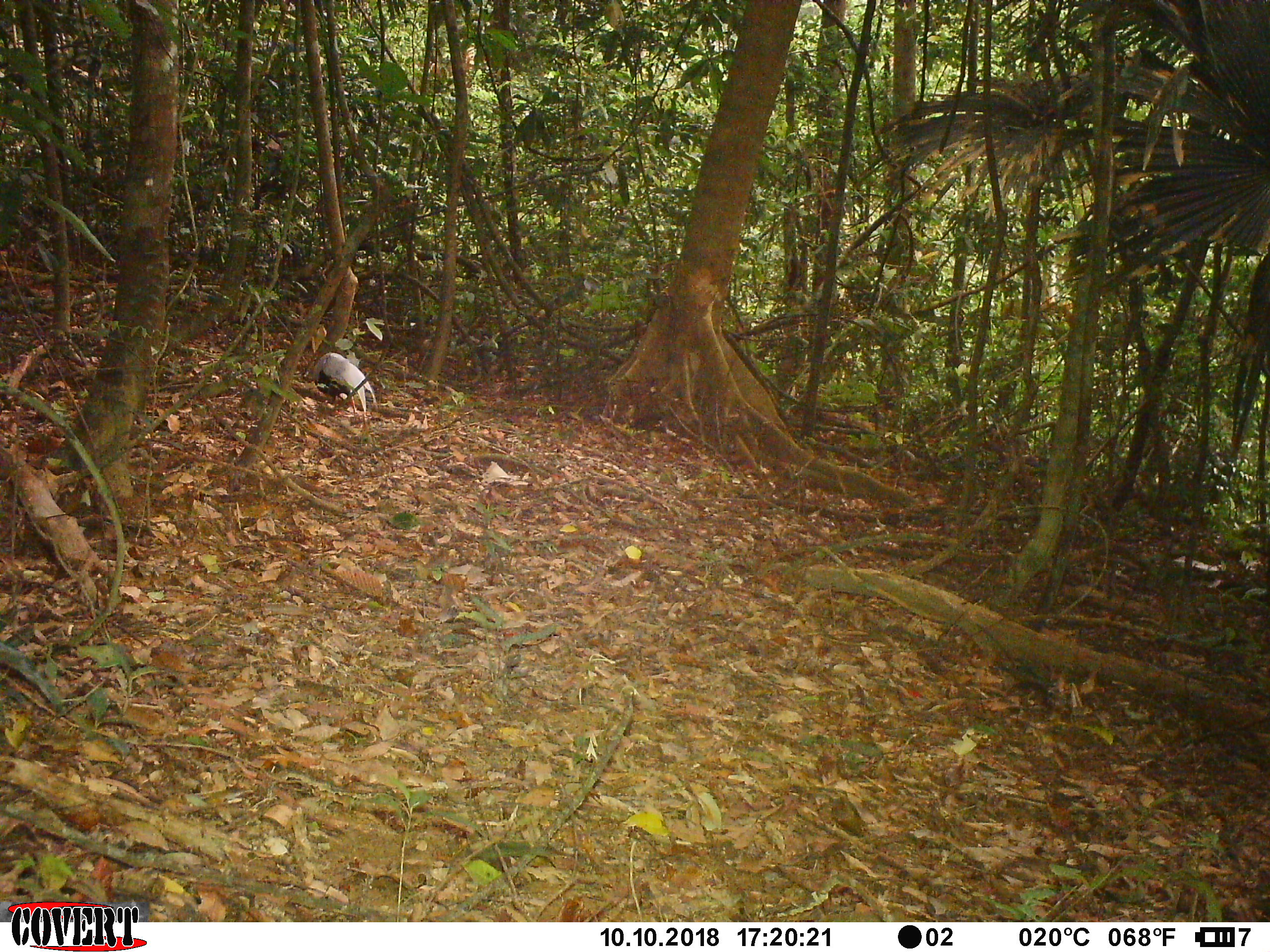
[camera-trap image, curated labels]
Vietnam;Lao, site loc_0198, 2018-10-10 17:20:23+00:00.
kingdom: Animalia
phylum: Chordata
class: Aves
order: Galliformes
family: Phasianidae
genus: Lophura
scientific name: Lophura nycthemera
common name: silver pheasant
Silver pheasant (Lophura nycthemera). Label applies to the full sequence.